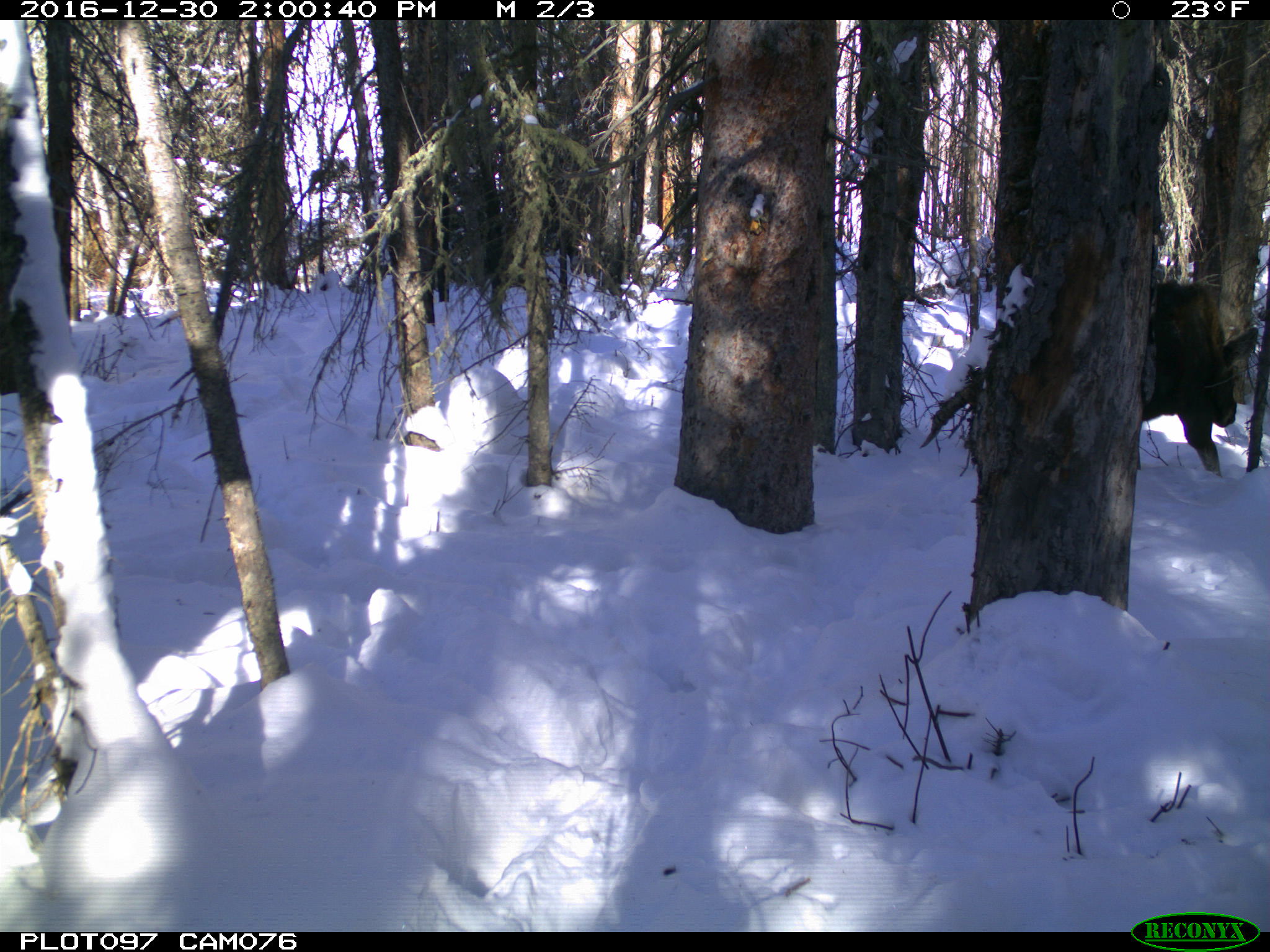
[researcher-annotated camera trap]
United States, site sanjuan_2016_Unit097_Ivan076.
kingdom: Animalia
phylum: Chordata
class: Mammalia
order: Artiodactyla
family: Cervidae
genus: Alces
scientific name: Alces alces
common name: moose